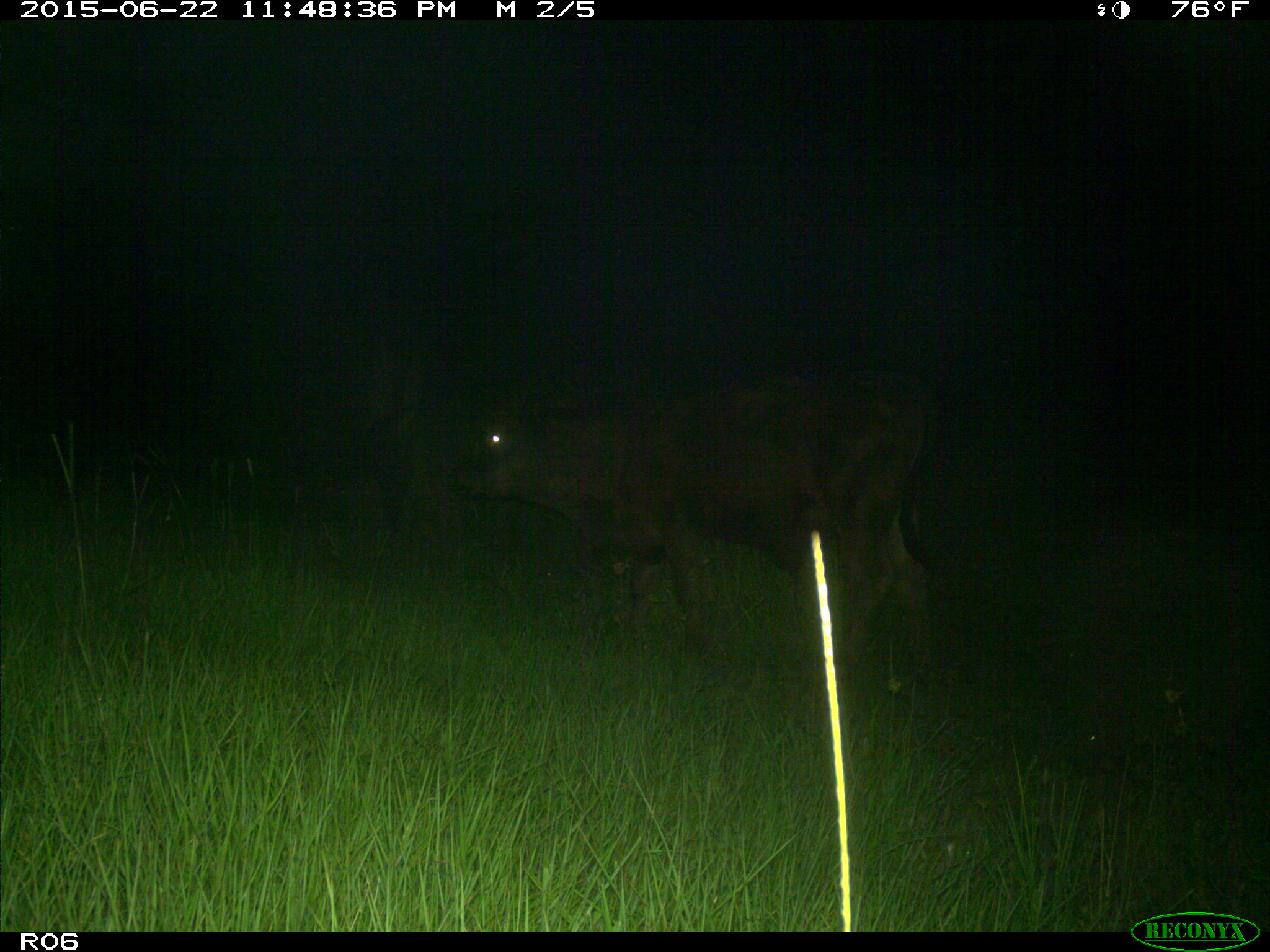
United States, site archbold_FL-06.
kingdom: Animalia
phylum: Chordata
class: Mammalia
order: Artiodactyla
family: Bovidae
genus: Bos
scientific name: Bos taurus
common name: domestic cow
Bos taurus (domestic cow).